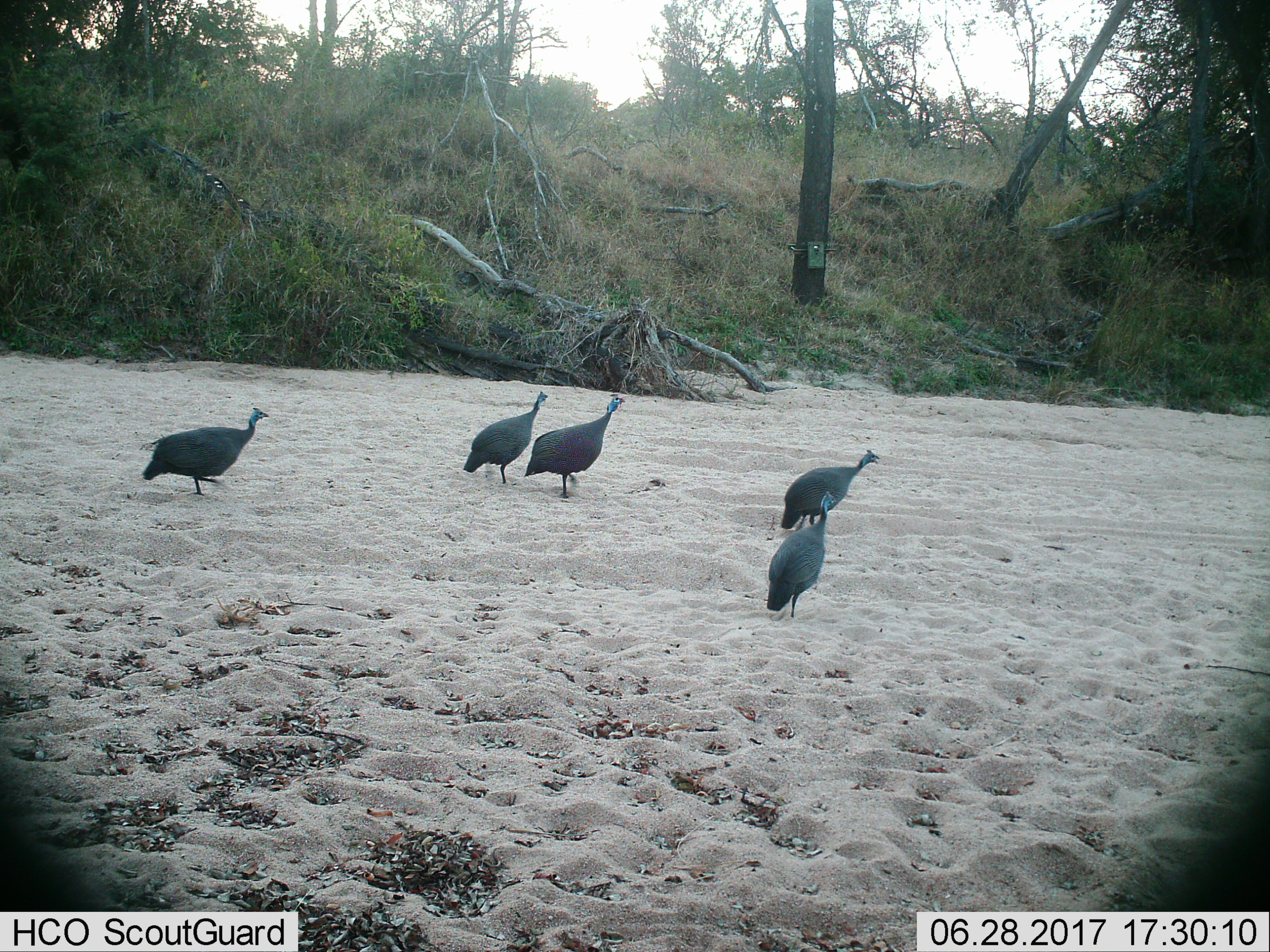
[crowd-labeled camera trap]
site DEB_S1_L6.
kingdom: Animalia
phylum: Chordata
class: Aves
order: Galliformes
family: Numididae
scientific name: Numididae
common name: guineafowl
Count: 5.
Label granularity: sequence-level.